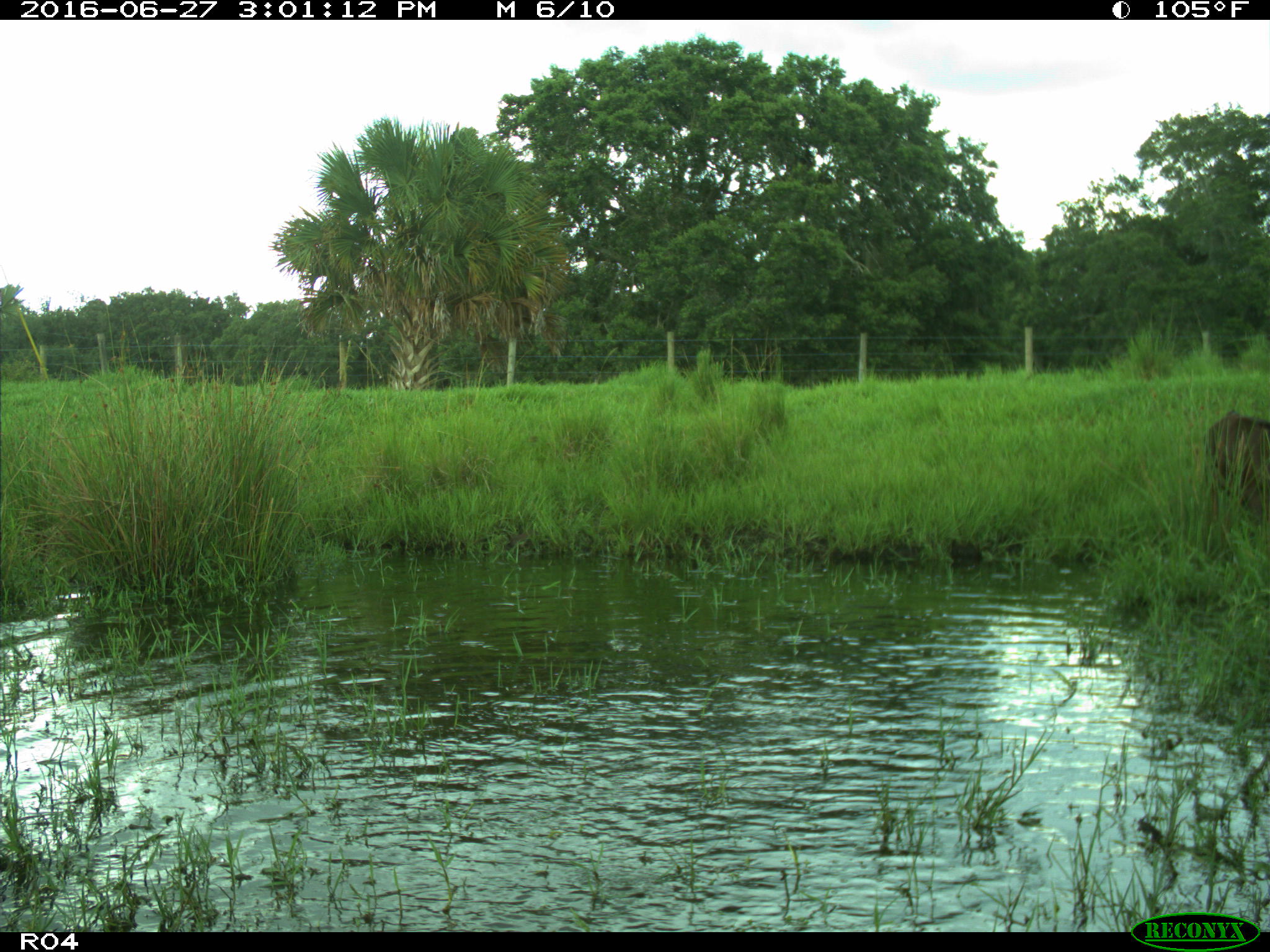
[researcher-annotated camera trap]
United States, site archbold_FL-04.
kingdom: Animalia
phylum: Chordata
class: Mammalia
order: Artiodactyla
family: Bovidae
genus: Bos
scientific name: Bos taurus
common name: domestic cow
Bos taurus (domestic cow).